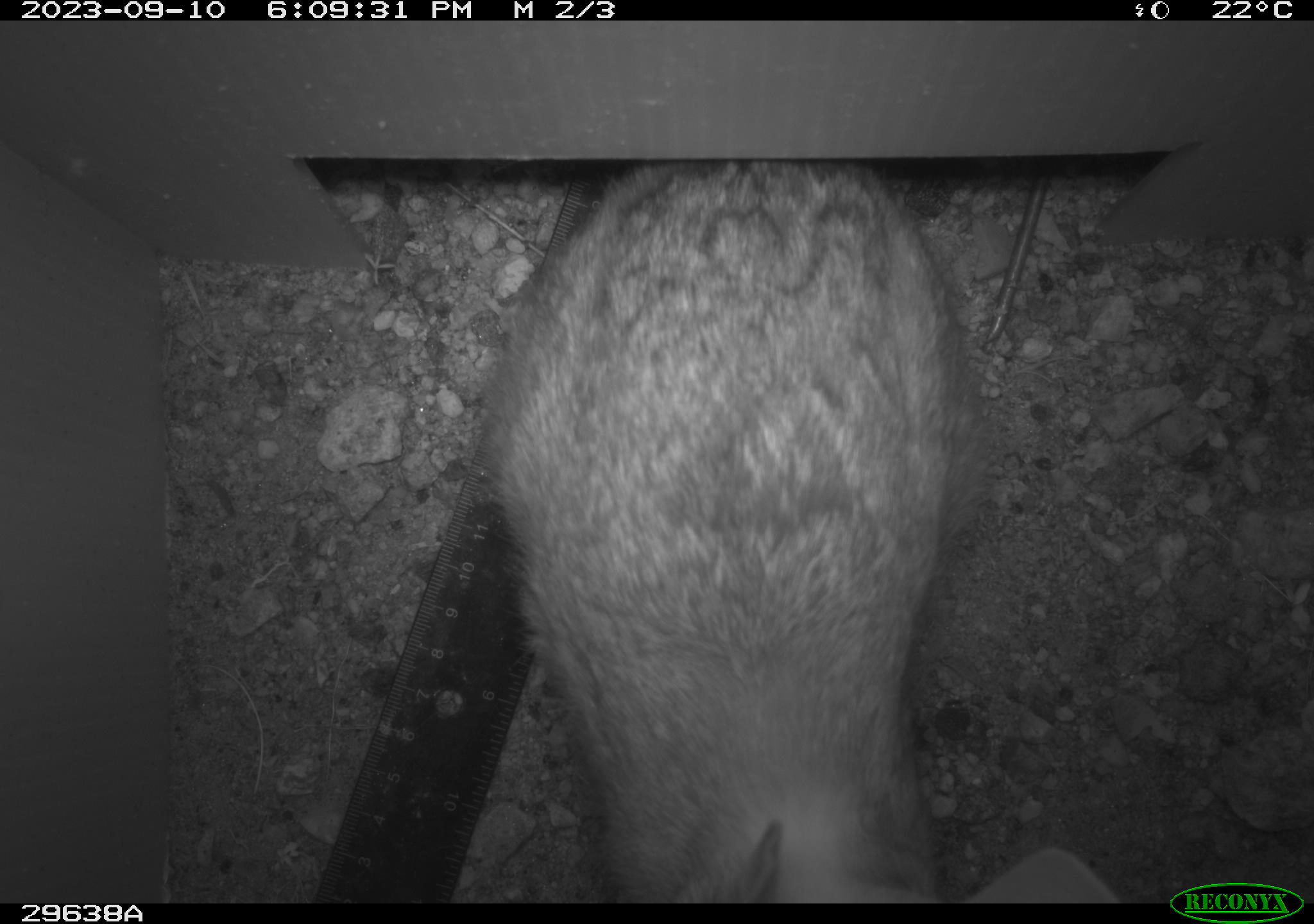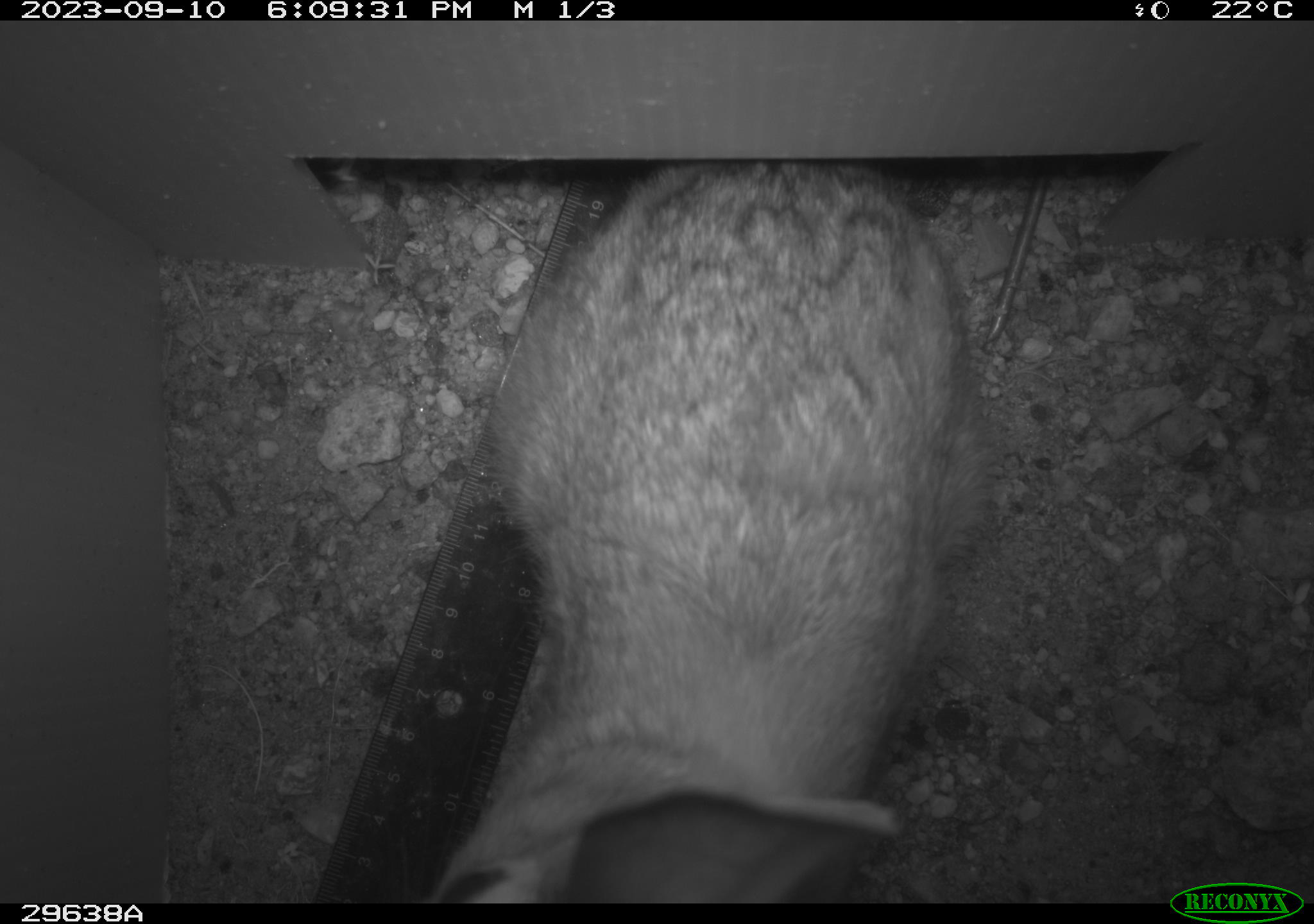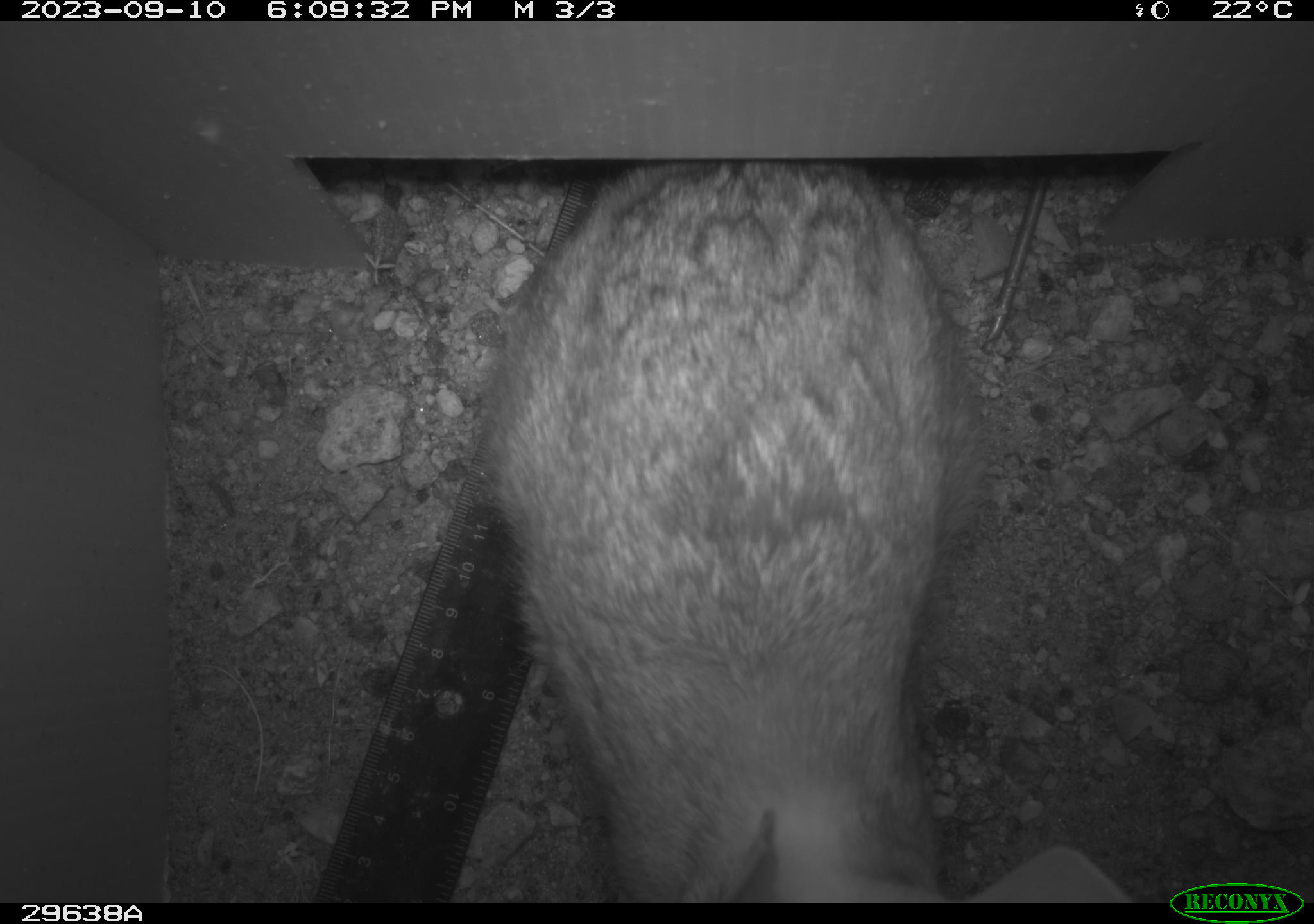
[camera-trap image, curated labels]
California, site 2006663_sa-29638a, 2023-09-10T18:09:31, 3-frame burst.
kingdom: Animalia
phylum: Chordata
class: Mammalia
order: Lagomorpha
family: Leporidae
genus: Lepus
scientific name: Lepus californicus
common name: black-tailed jackrabbit